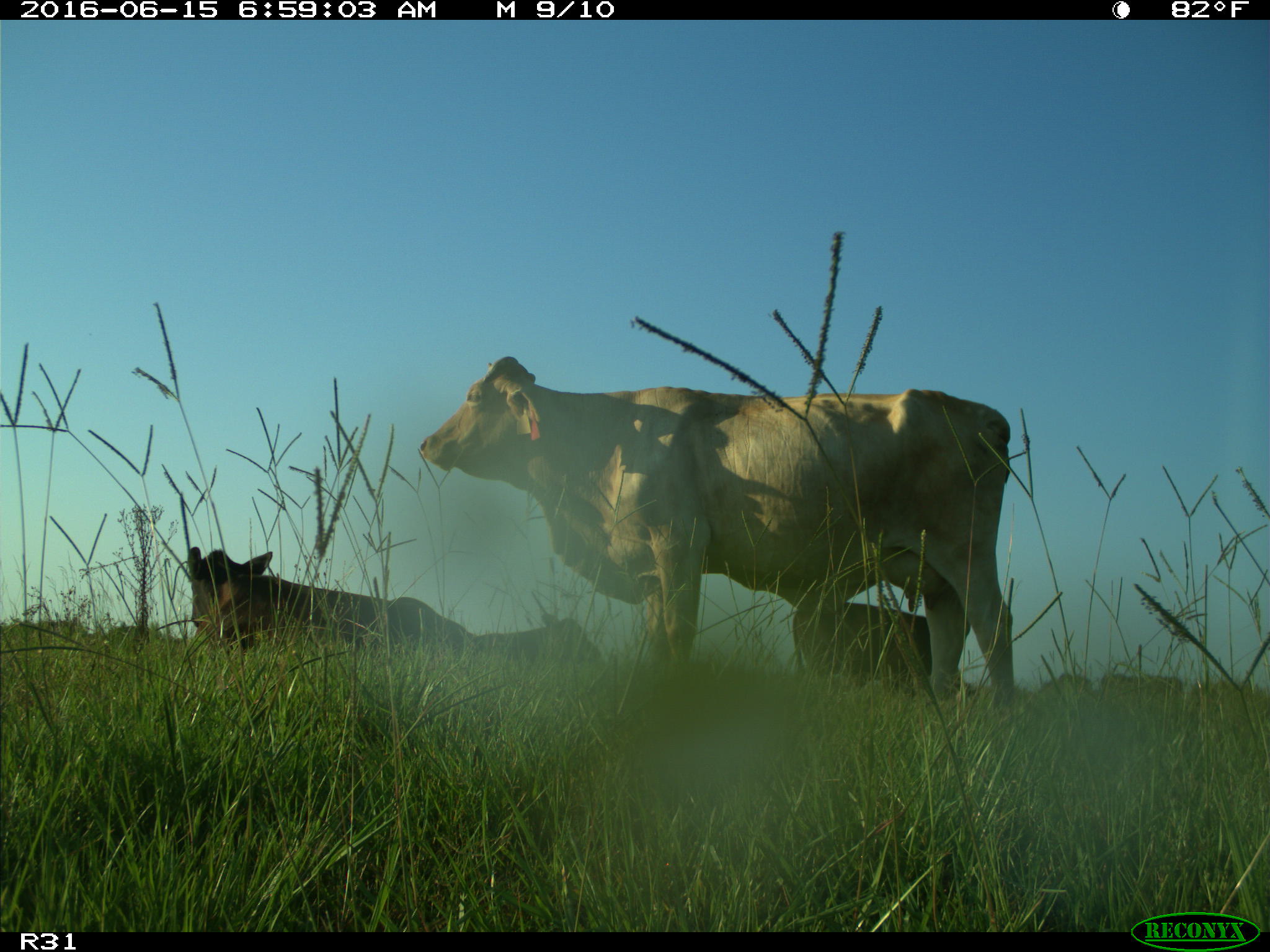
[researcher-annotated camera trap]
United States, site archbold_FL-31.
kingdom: Animalia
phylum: Chordata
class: Mammalia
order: Artiodactyla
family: Bovidae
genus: Bos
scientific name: Bos taurus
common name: domestic cow